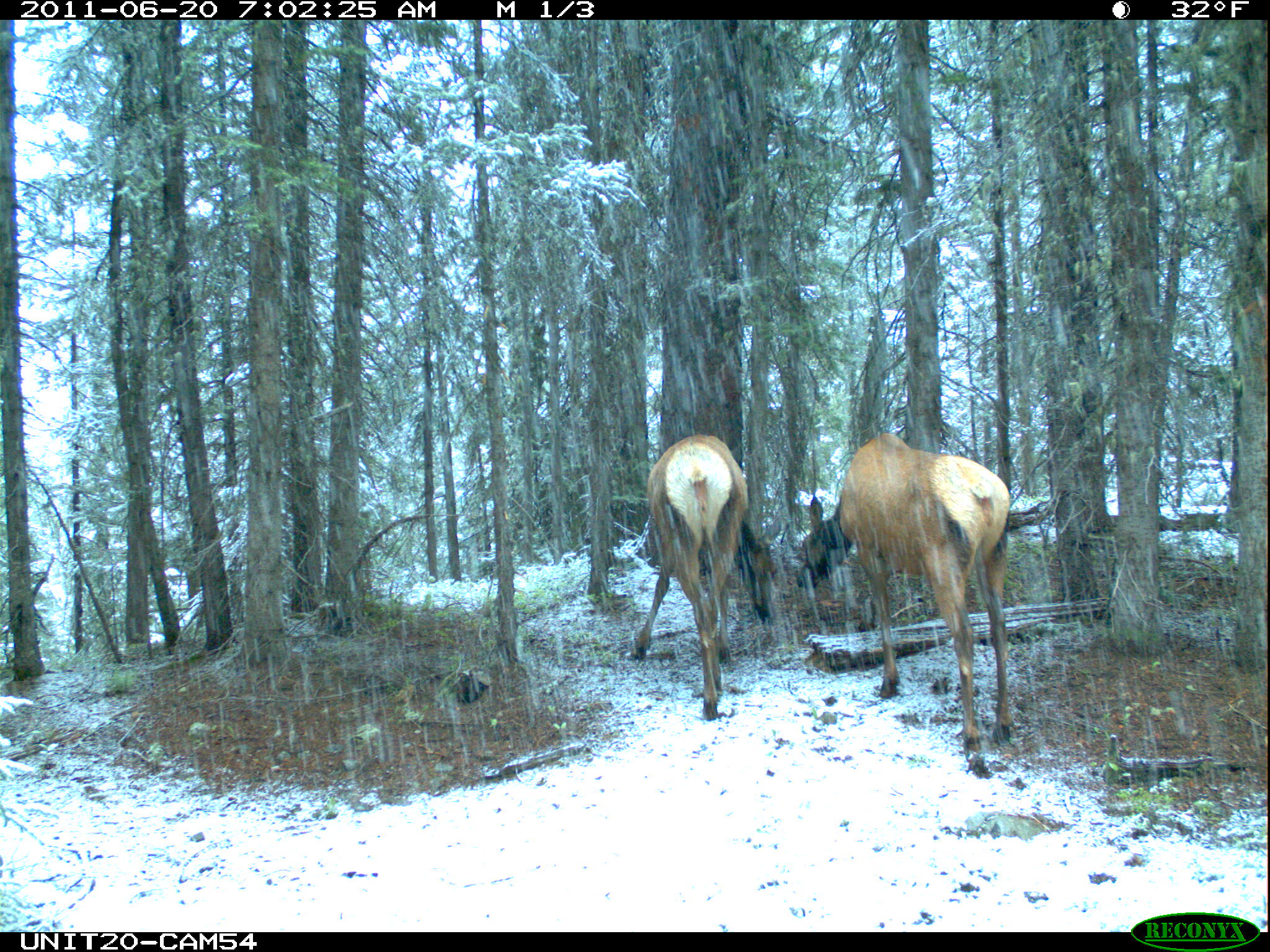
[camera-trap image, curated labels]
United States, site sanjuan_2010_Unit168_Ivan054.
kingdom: Animalia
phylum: Chordata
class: Mammalia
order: Artiodactyla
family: Cervidae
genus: Cervus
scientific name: Cervus elaphus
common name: red deer